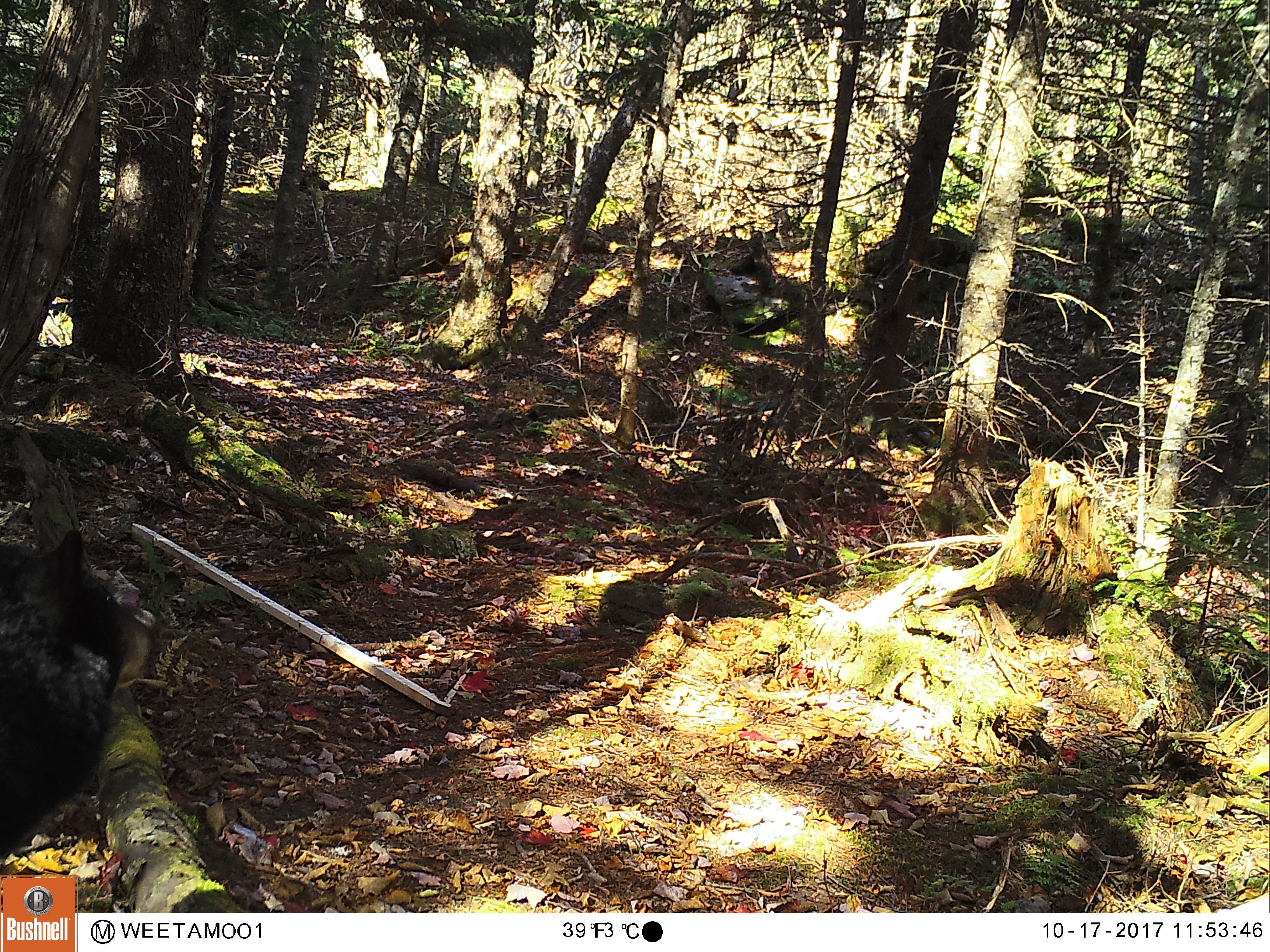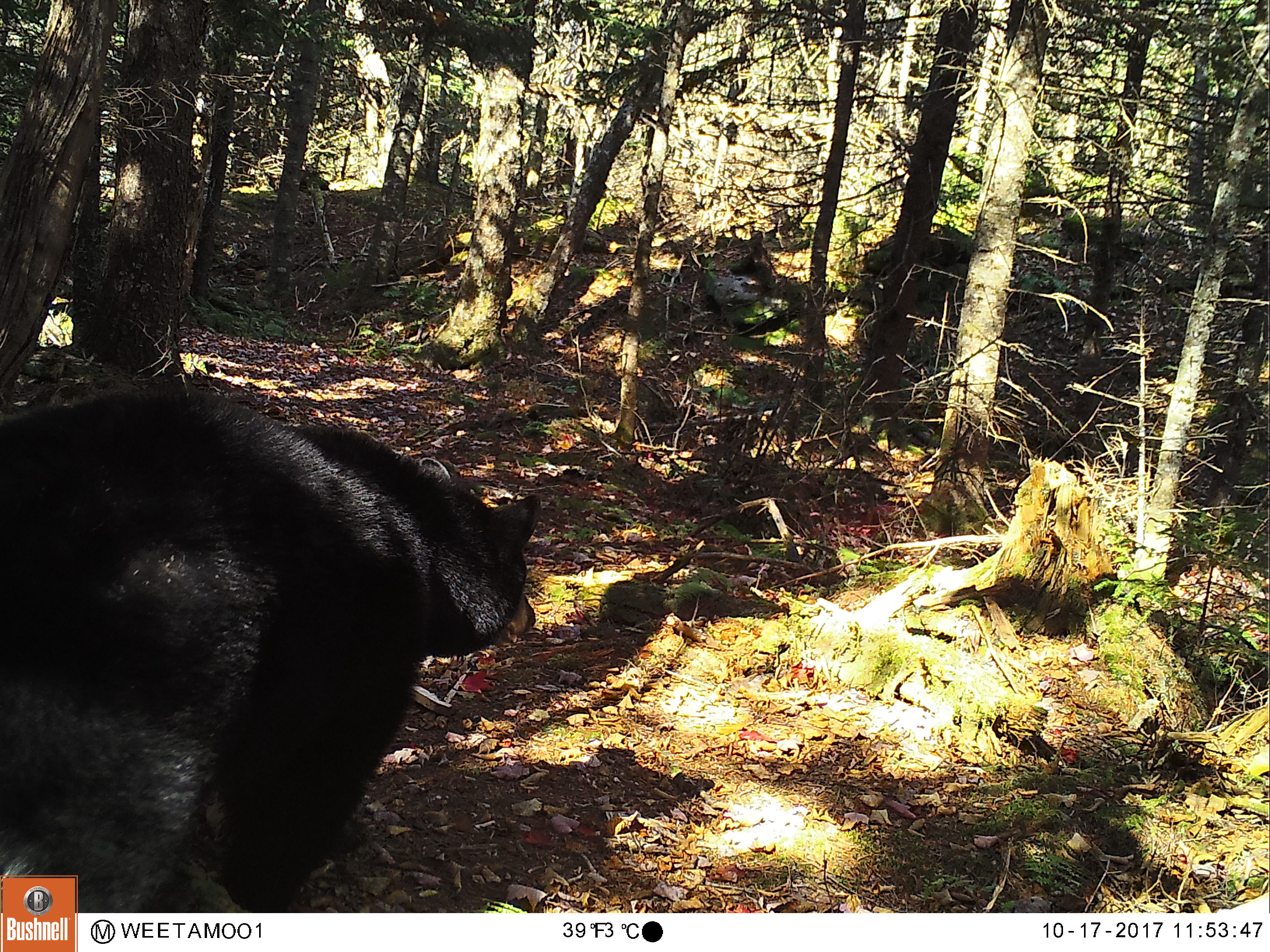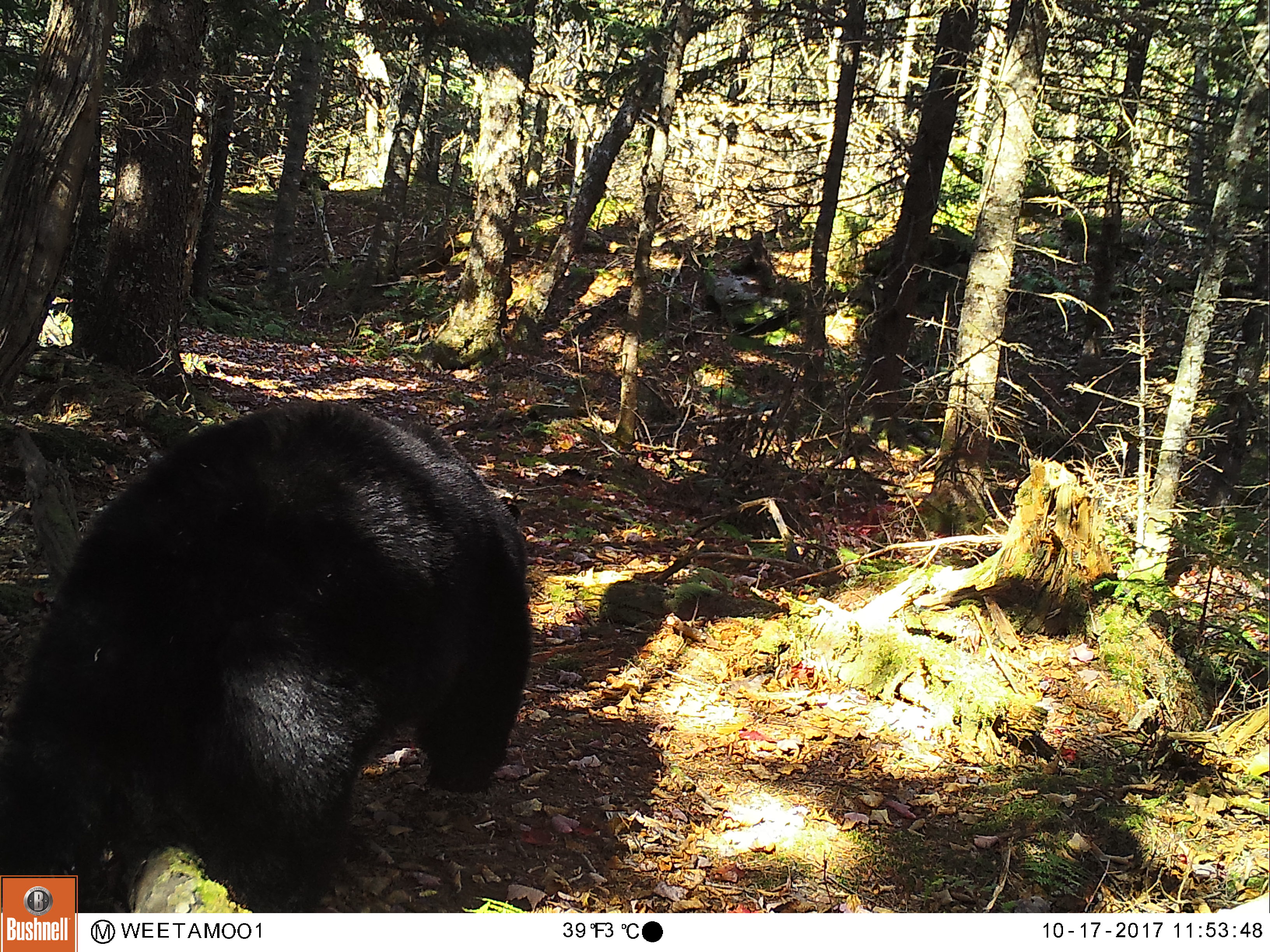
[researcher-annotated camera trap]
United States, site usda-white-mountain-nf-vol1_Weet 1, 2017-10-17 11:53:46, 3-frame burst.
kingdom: Animalia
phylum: Chordata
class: Mammalia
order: Carnivora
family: Ursidae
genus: Ursus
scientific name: Ursus americanus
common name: black bear